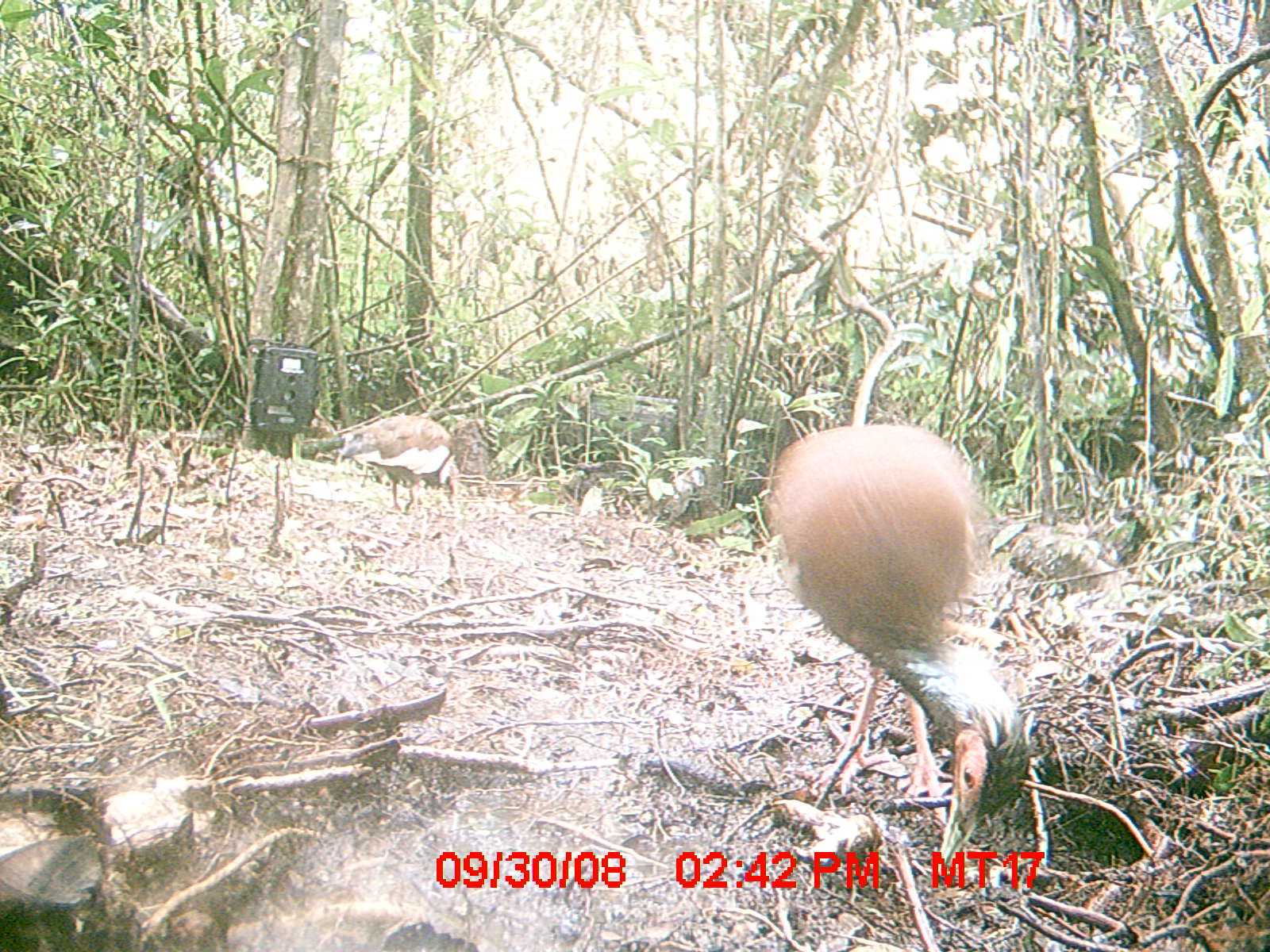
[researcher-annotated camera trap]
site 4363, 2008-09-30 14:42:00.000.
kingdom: Animalia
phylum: Chordata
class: Aves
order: Pelecaniformes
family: Threskiornithidae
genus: Lophotibis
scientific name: Lophotibis cristata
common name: madagascan ibis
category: lophotibis cristataa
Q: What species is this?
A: Lophotibis cristataa (madagascan ibis) (Lophotibis cristata).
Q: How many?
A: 2.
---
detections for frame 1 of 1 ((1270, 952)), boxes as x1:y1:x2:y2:
lophotibis cristataa: 763:421:1032:879; 300:414:461:515